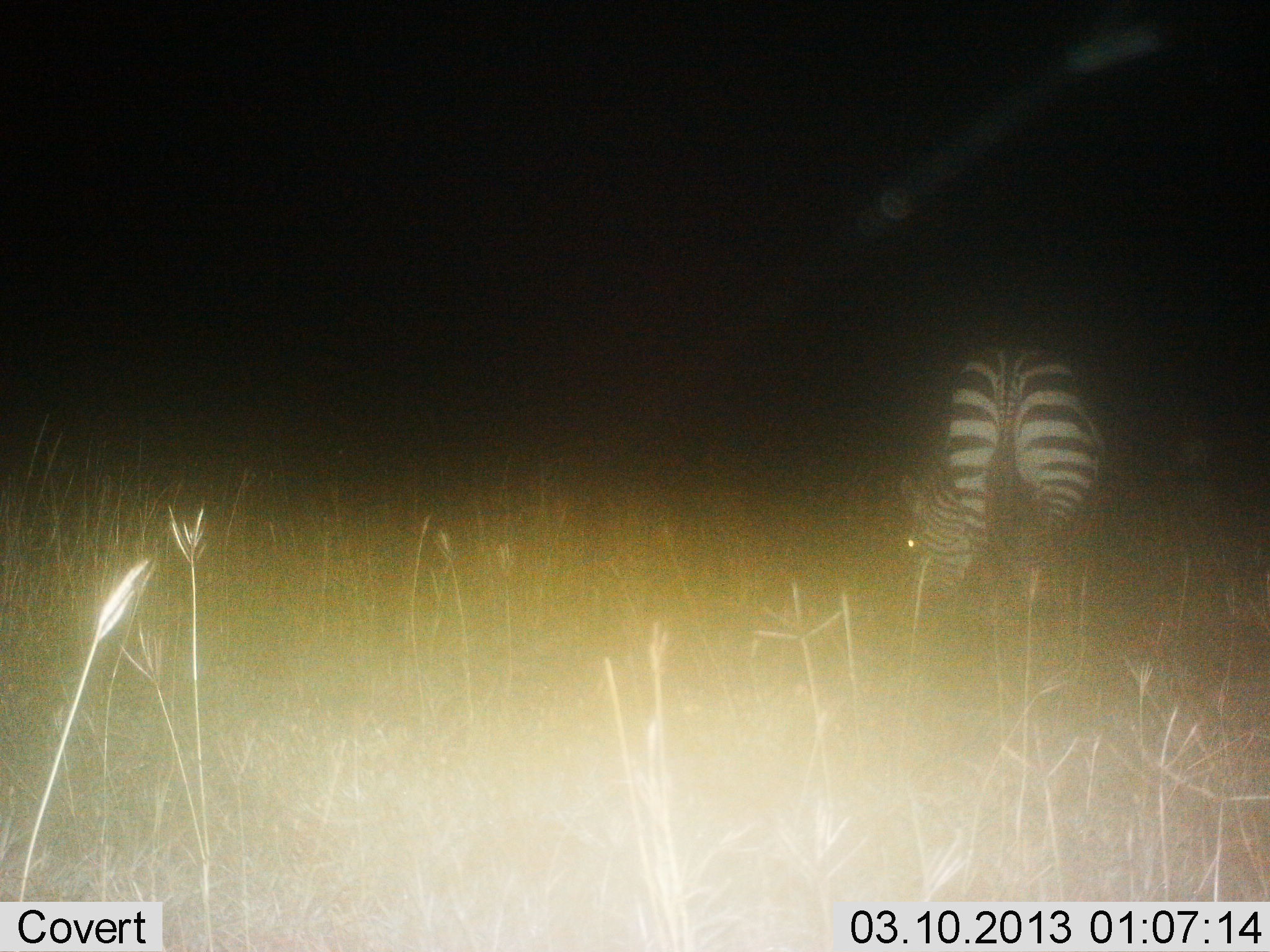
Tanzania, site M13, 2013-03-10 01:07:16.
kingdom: Animalia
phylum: Chordata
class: Mammalia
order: Perissodactyla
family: Equidae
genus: Equus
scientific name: Equus quagga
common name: plains zebra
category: zebra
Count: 1.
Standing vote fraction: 30%.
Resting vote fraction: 0%.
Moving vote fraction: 5%.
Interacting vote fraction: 0%.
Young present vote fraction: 0%.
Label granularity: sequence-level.